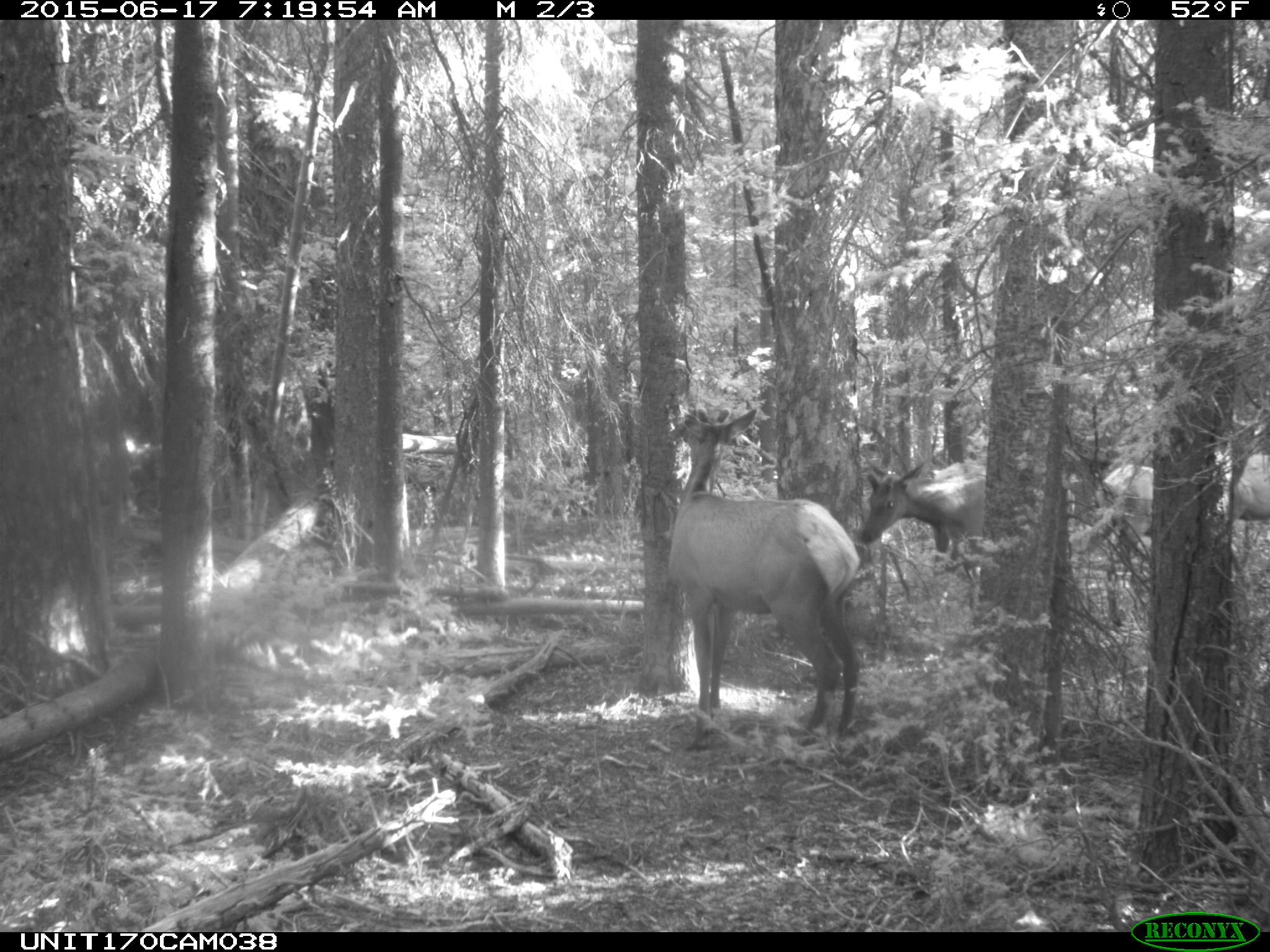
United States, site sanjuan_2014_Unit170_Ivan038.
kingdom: Animalia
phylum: Chordata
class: Mammalia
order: Artiodactyla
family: Cervidae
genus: Cervus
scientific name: Cervus elaphus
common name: red deer